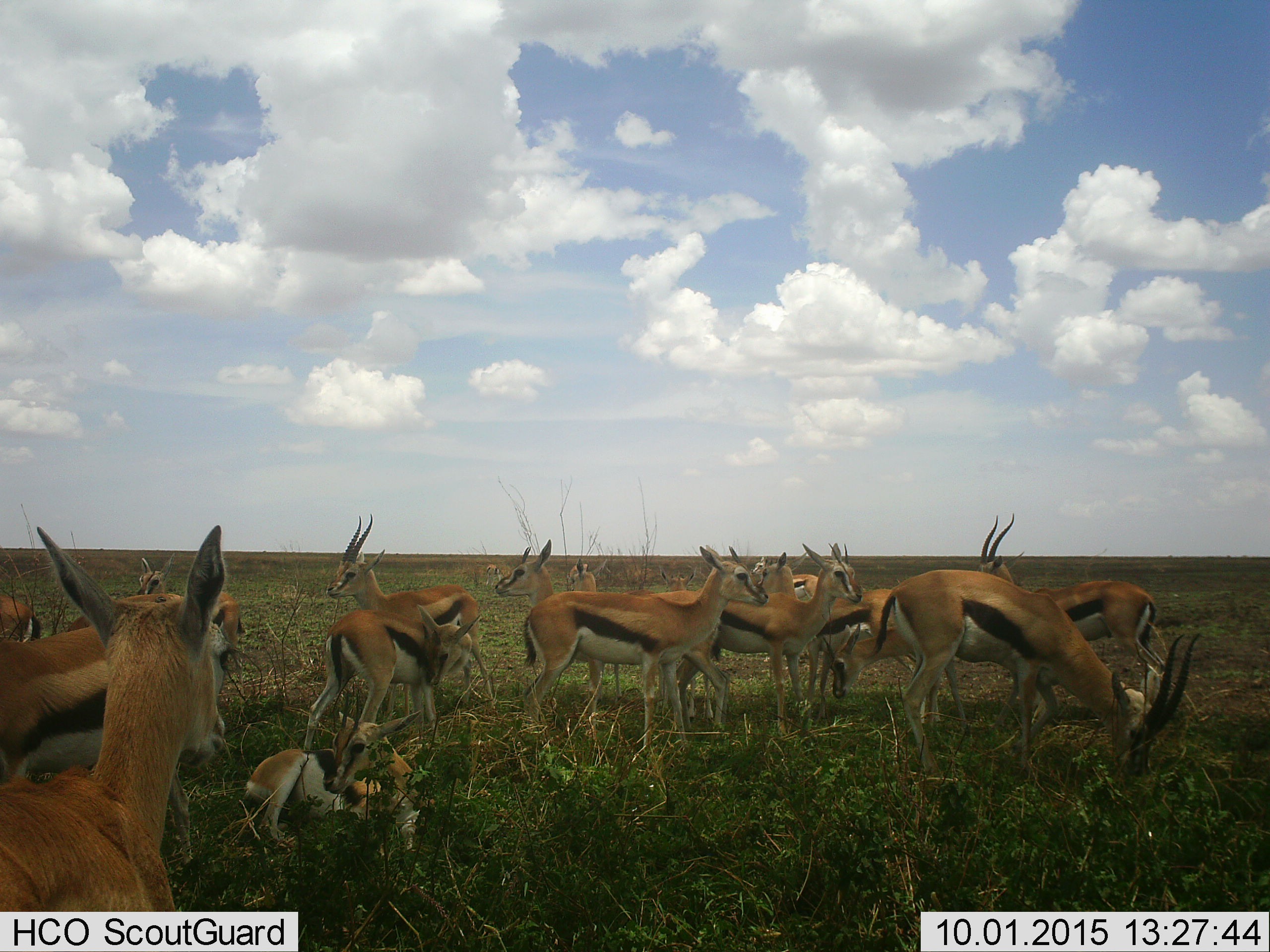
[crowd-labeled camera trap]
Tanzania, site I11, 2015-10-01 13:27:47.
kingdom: Animalia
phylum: Chordata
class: Mammalia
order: Artiodactyla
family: Bovidae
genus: Eudorcas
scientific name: Eudorcas thomsonii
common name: thomson's gazelle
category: gazellethomsons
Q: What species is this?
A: Gazellethomsons (thomson's gazelle) (Eudorcas thomsonii).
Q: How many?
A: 11-50.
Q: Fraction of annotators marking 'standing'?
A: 100%.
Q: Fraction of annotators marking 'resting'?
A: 89%.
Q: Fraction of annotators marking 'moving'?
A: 22%.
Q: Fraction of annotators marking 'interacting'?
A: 33%.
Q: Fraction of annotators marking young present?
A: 44%.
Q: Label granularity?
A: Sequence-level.